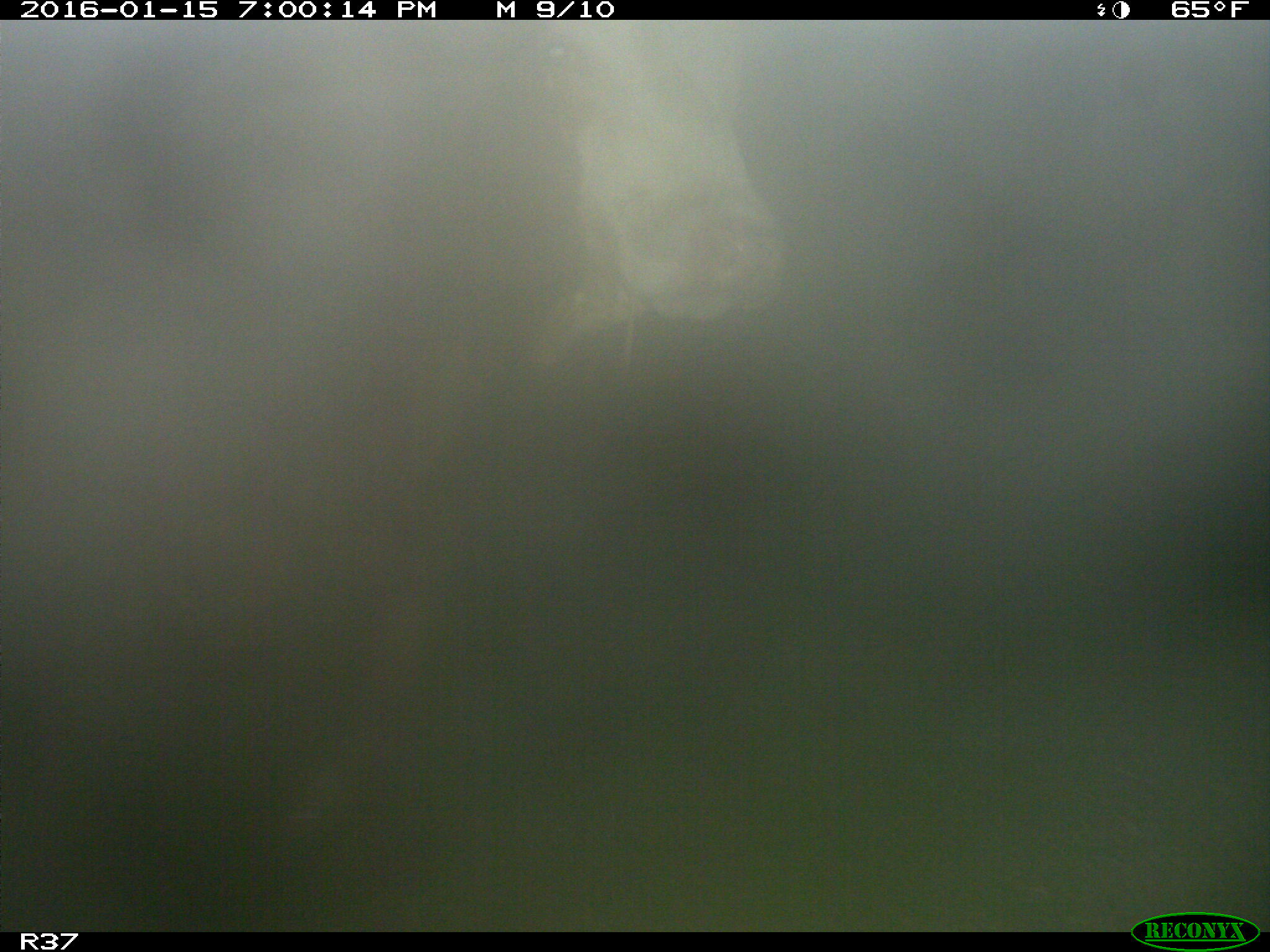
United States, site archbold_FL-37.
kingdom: Animalia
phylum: Chordata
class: Mammalia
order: Artiodactyla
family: Bovidae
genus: Bos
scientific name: Bos taurus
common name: domestic cow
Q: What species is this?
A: Bos taurus (domestic cow).